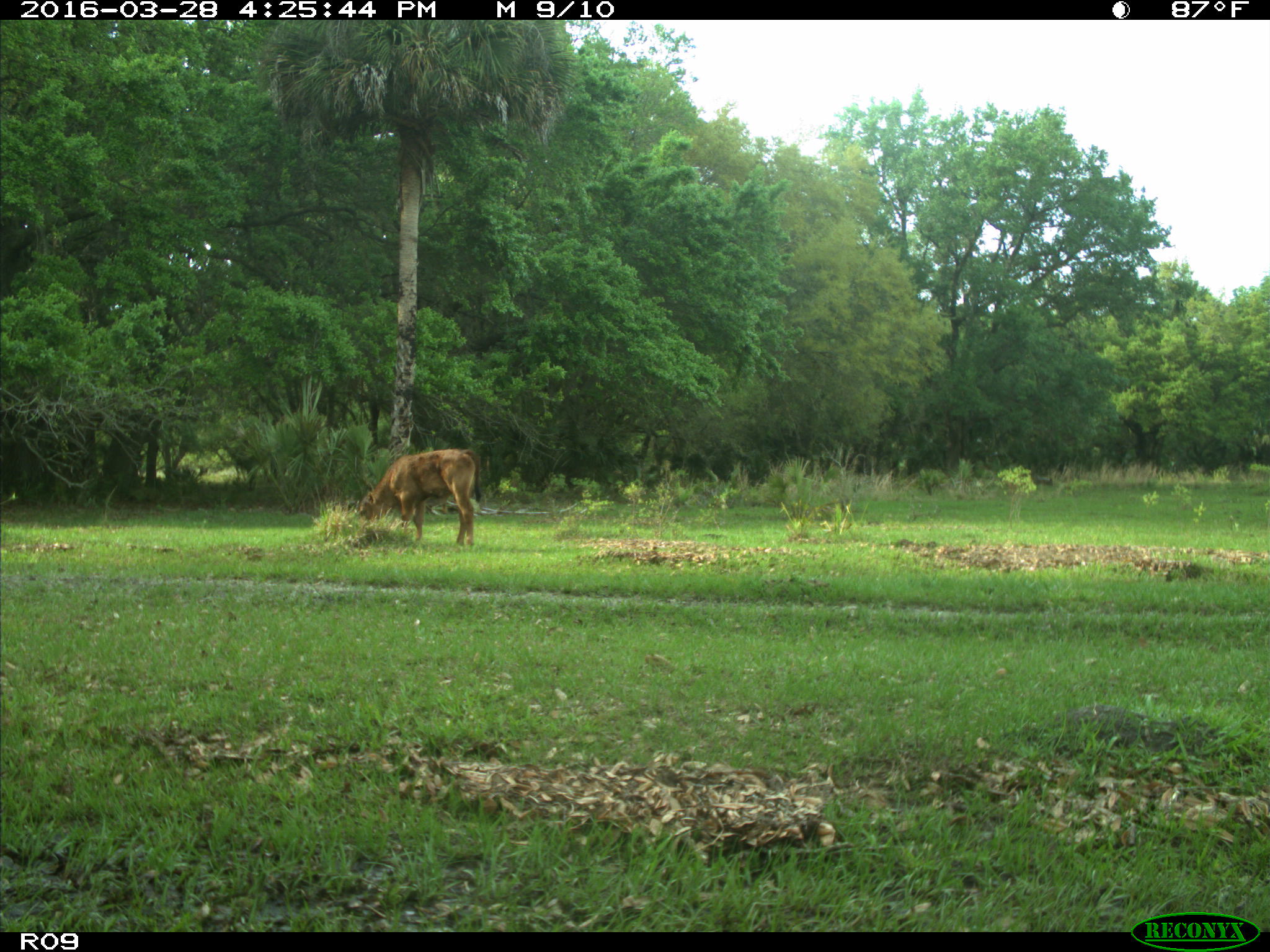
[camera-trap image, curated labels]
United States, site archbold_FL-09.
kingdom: Animalia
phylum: Chordata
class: Mammalia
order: Artiodactyla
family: Bovidae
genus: Bos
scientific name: Bos taurus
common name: domestic cow